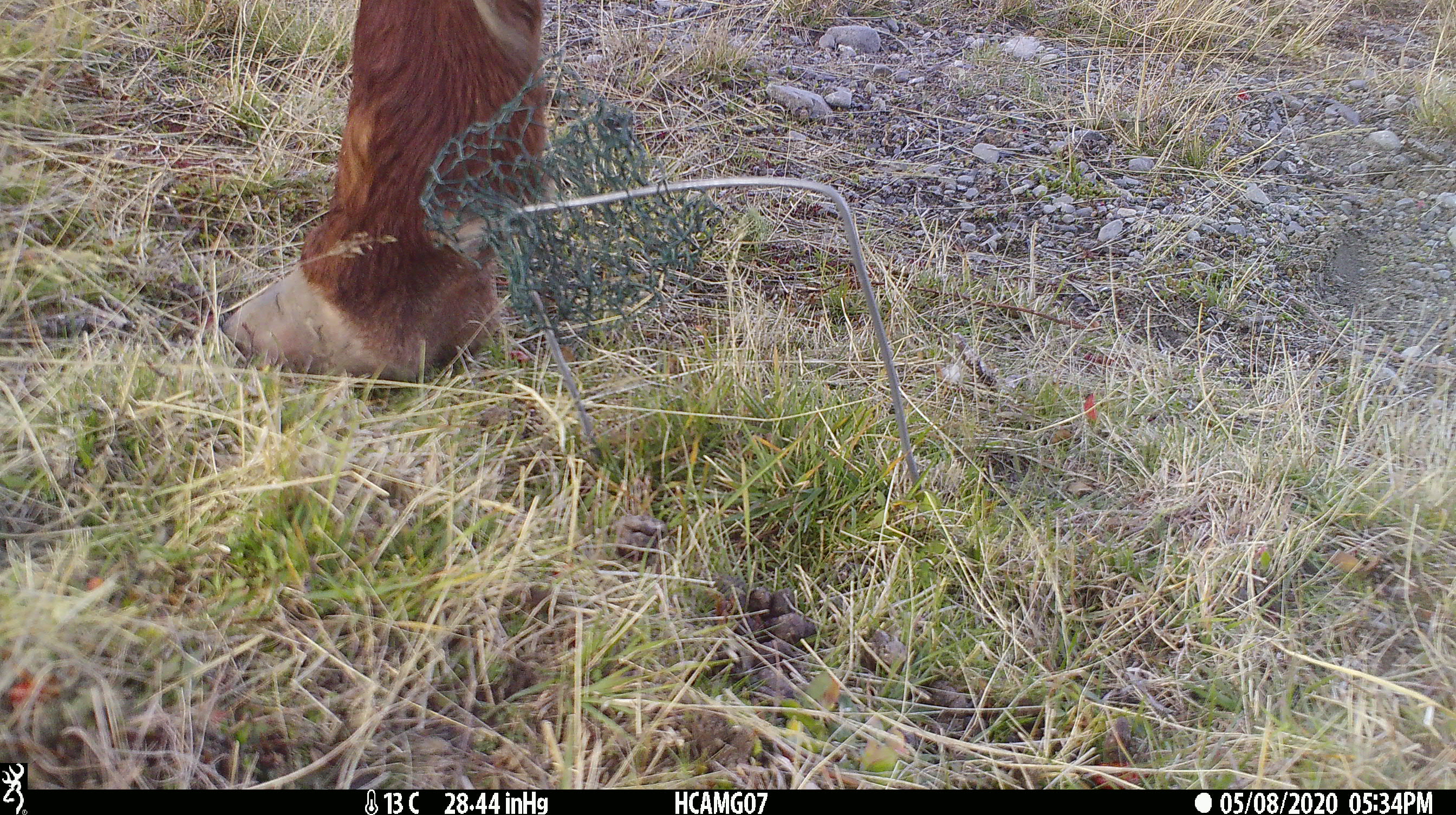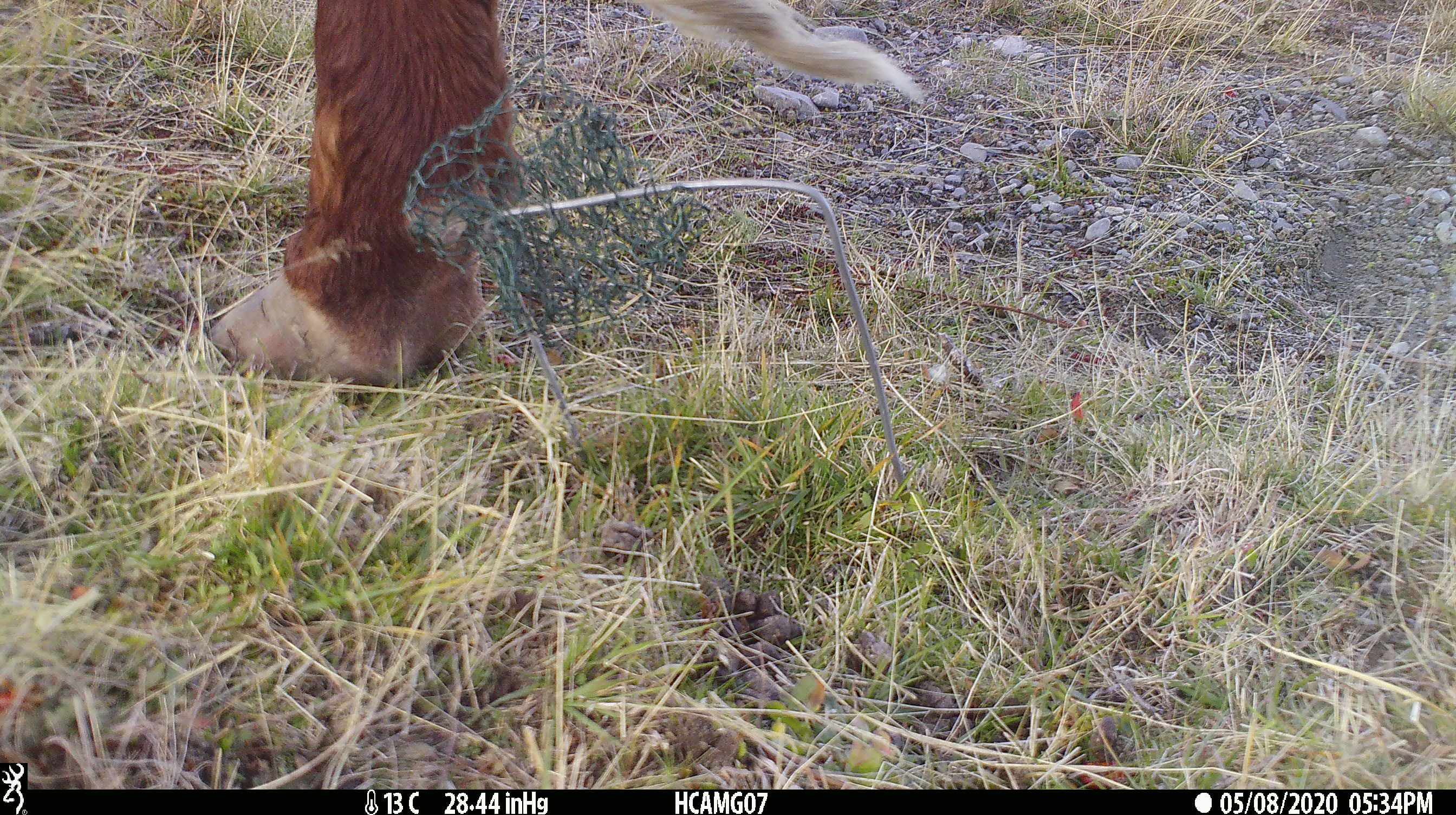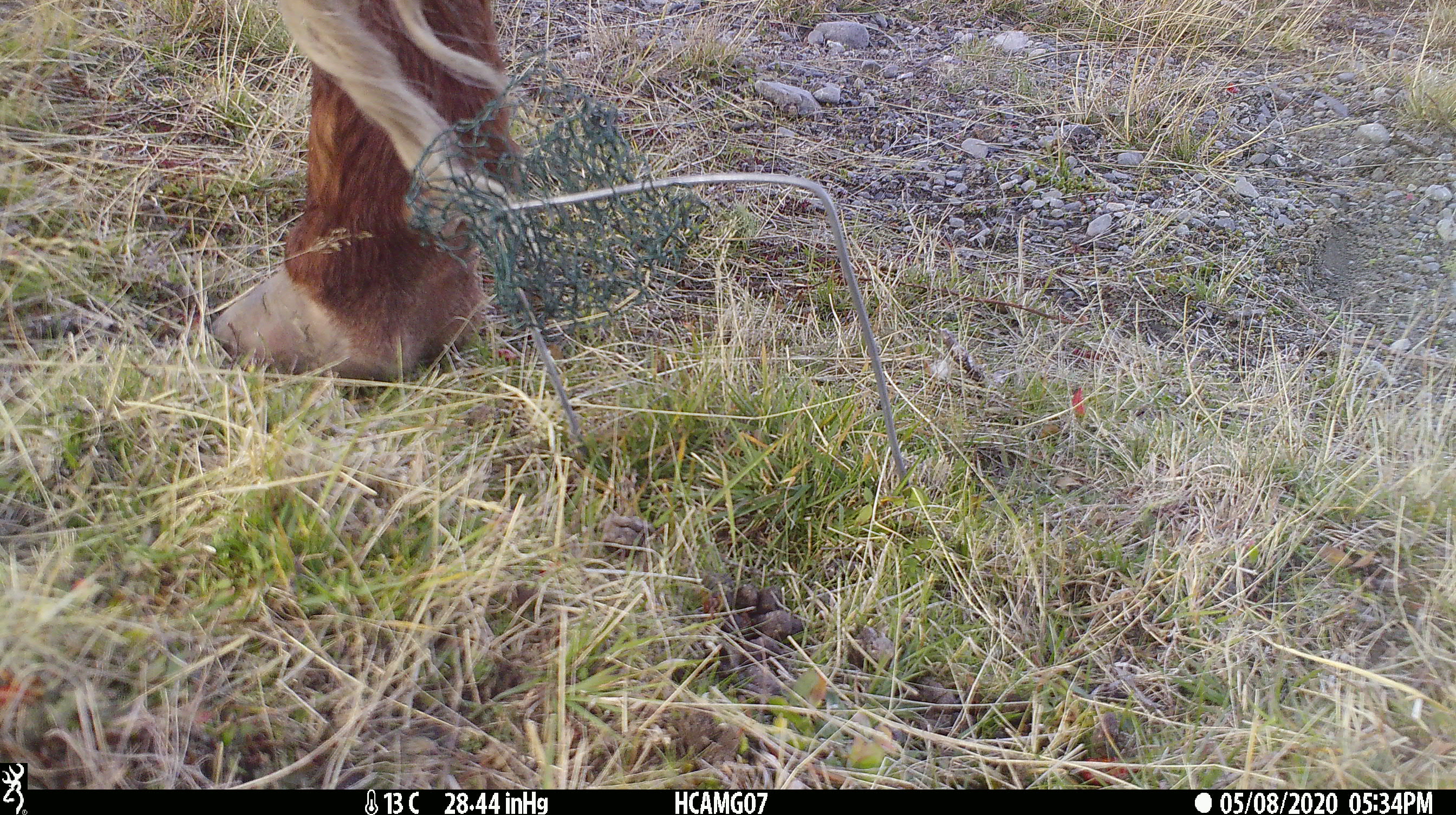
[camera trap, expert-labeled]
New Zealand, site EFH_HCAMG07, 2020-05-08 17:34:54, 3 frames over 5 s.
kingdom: Animalia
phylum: Chordata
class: Mammalia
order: Artiodactyla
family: Bovidae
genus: Bos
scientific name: Bos taurus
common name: domestic cow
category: cow